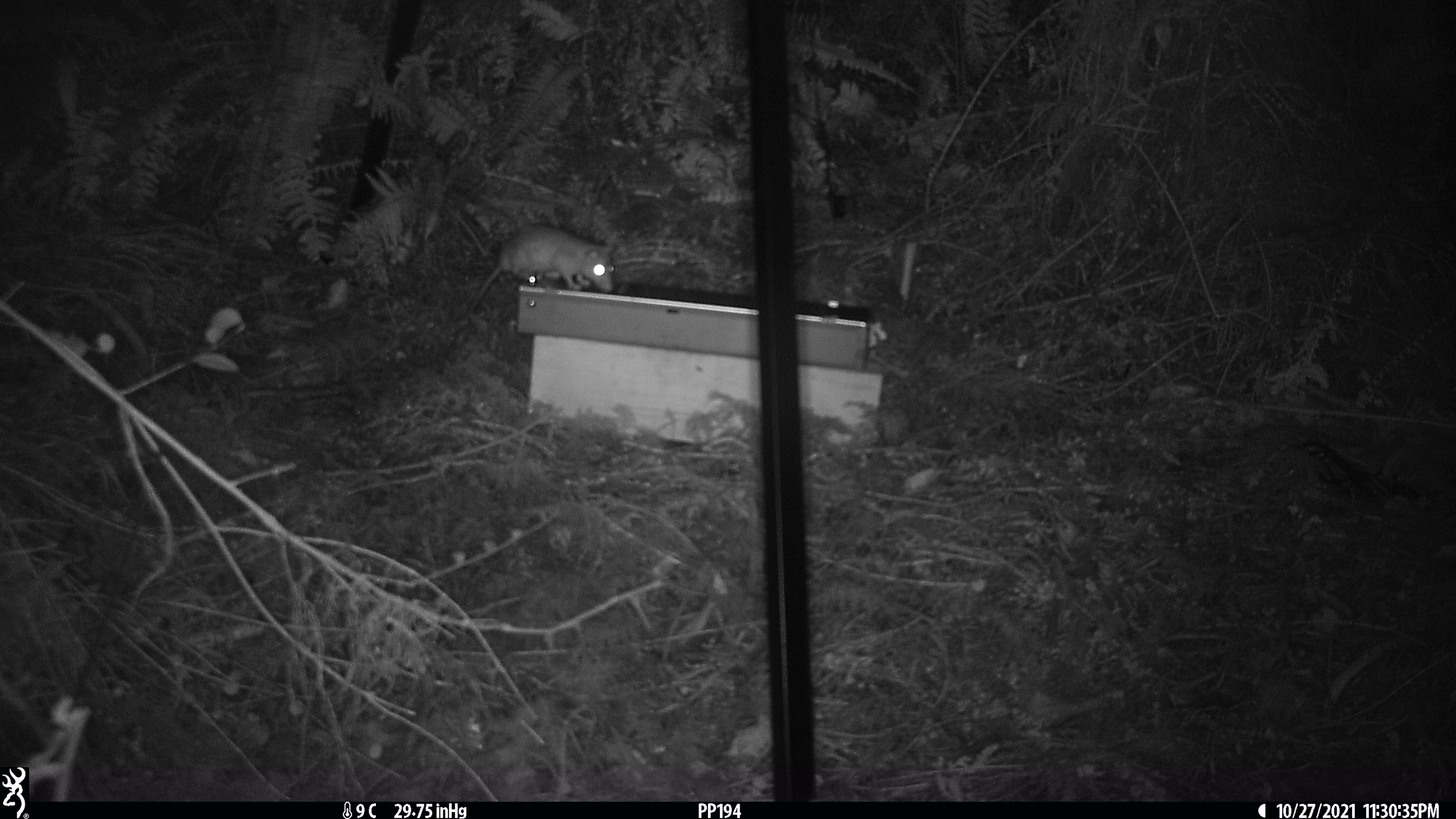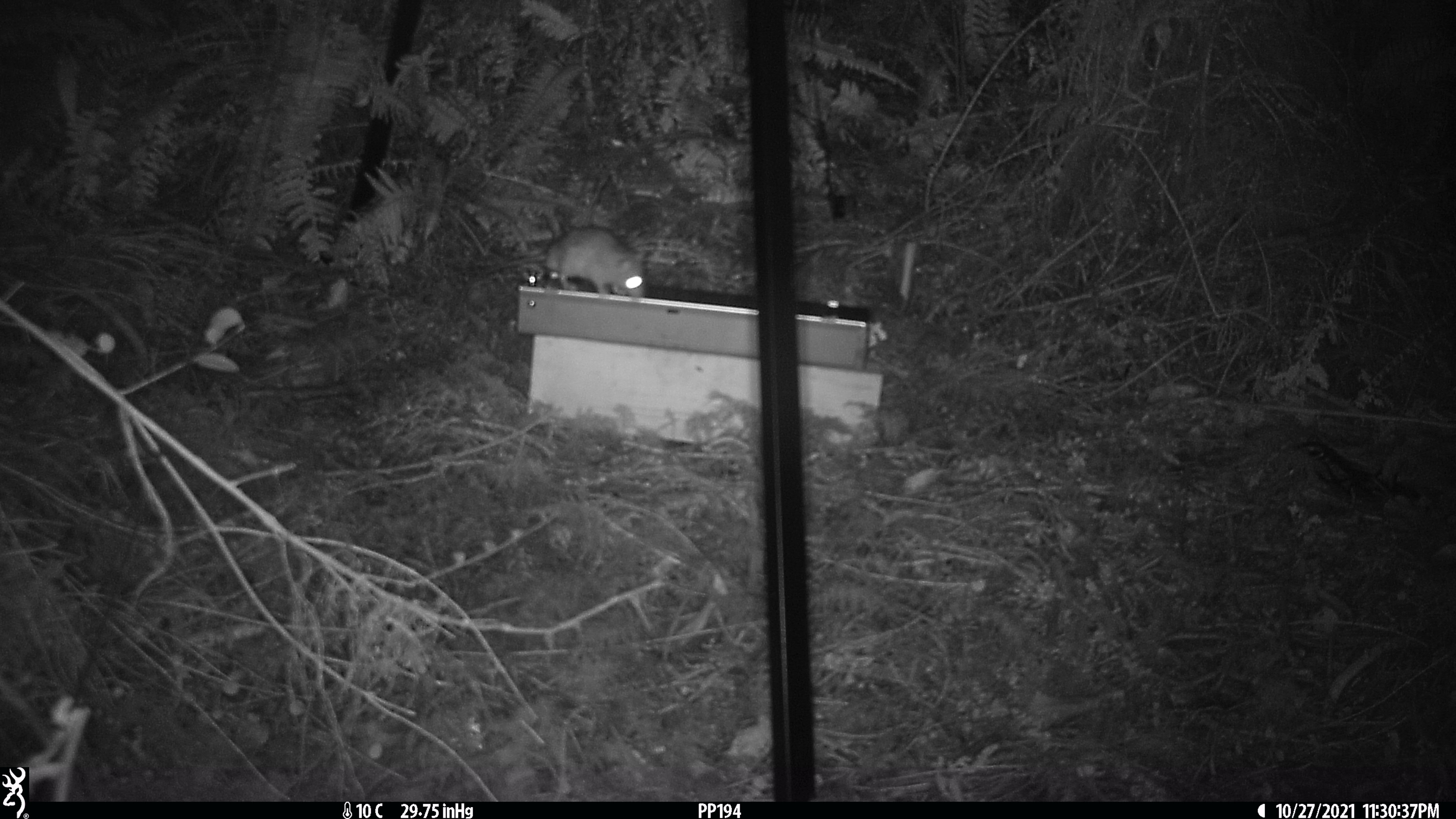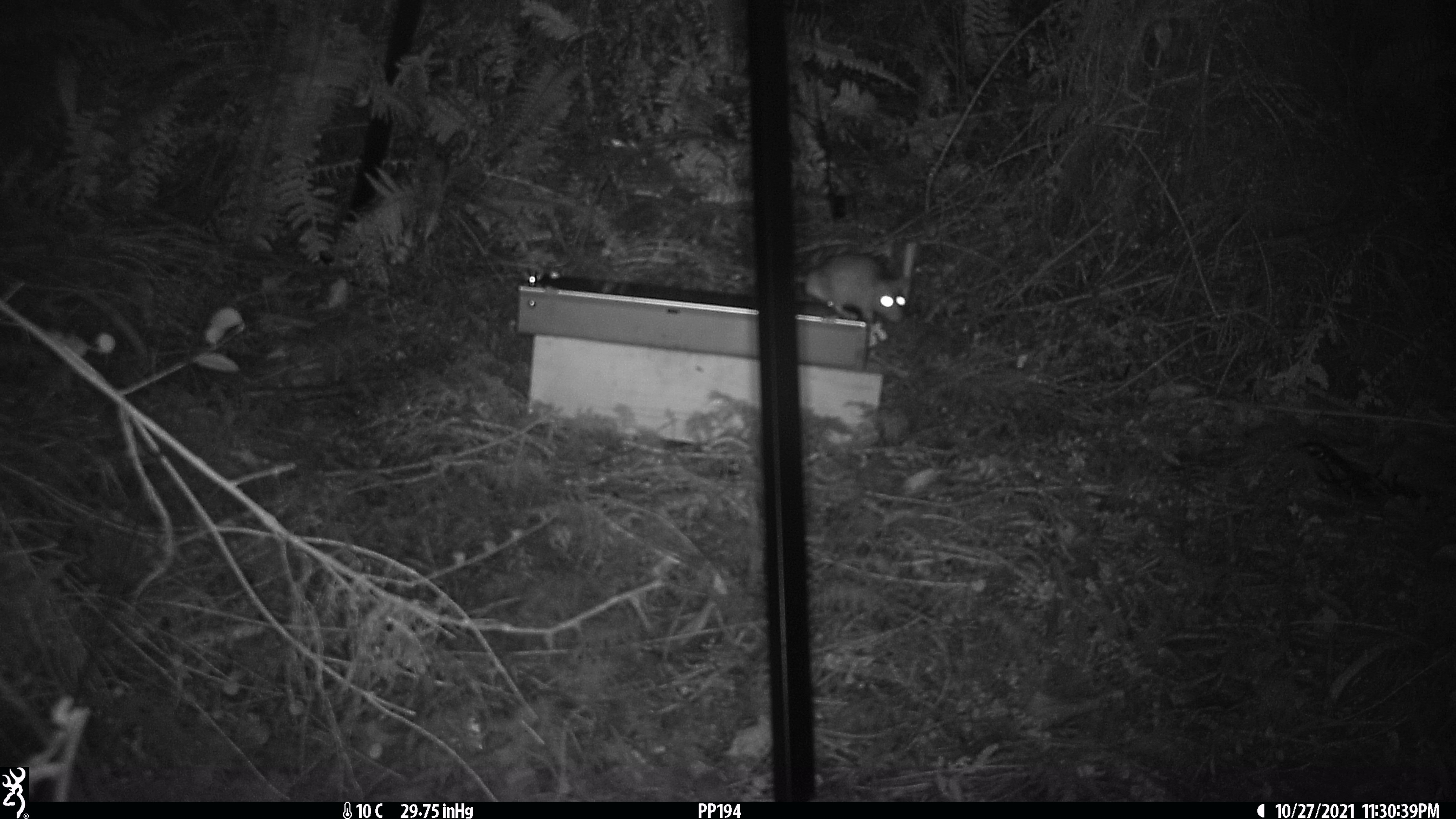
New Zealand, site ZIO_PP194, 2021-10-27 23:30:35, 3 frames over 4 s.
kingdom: Animalia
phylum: Chordata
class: Mammalia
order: Rodentia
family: Muridae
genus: Rattus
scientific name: Rattus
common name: rat